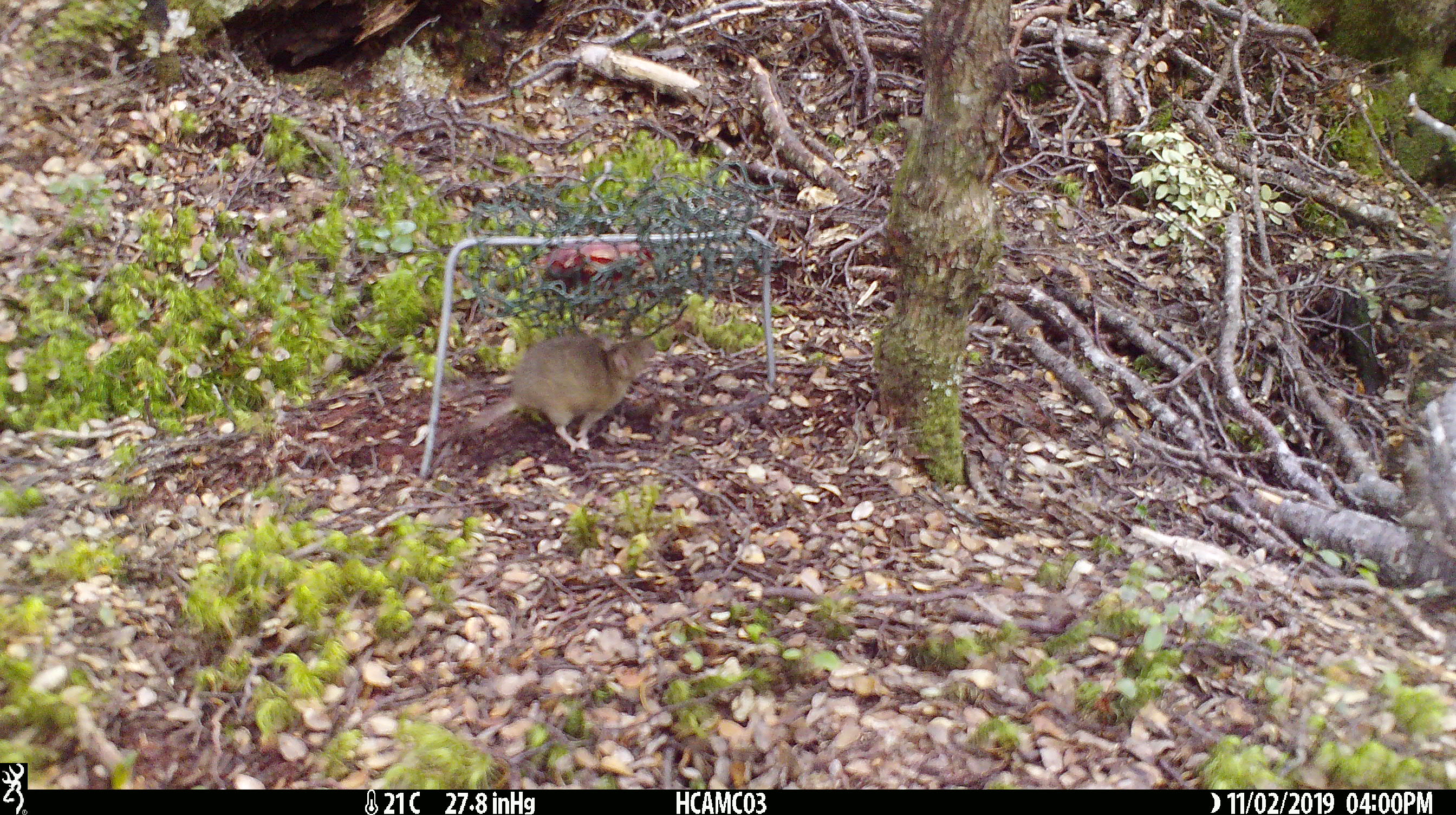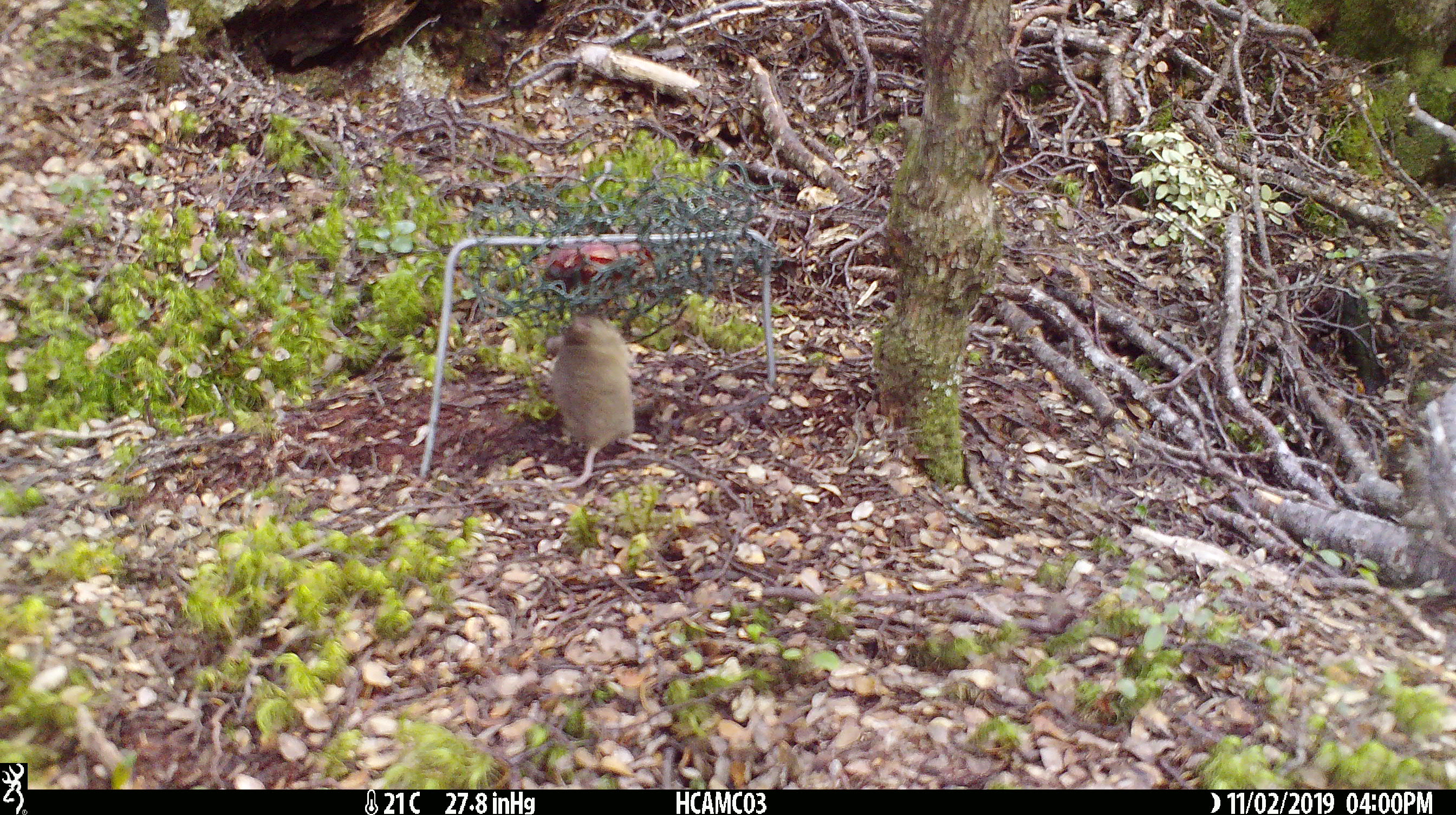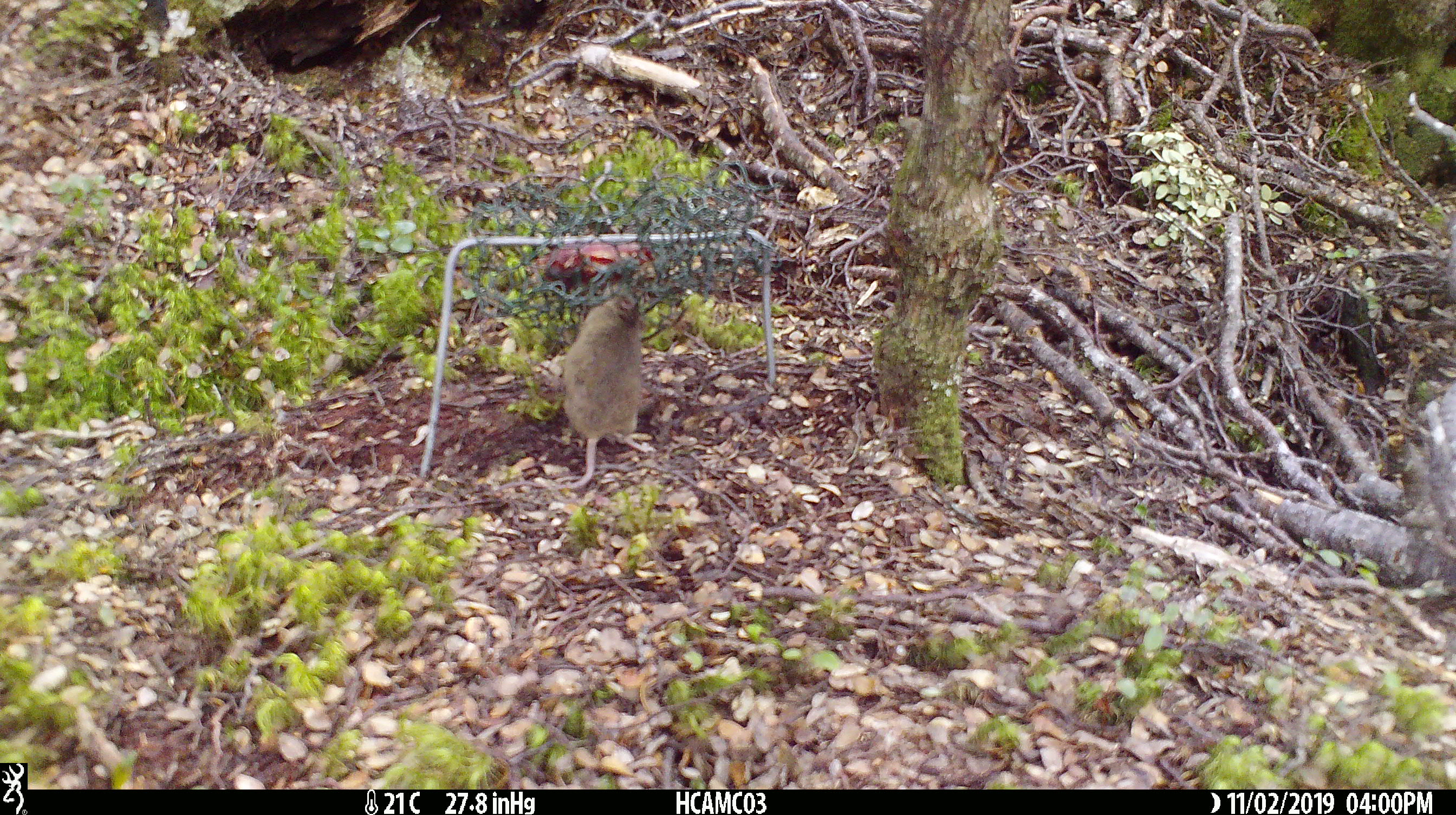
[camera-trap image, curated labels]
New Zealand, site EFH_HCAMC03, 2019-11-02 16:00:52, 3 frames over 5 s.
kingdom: Animalia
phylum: Chordata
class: Mammalia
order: Rodentia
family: Muridae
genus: Mus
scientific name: Mus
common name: mouse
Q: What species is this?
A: Mouse (Mus).